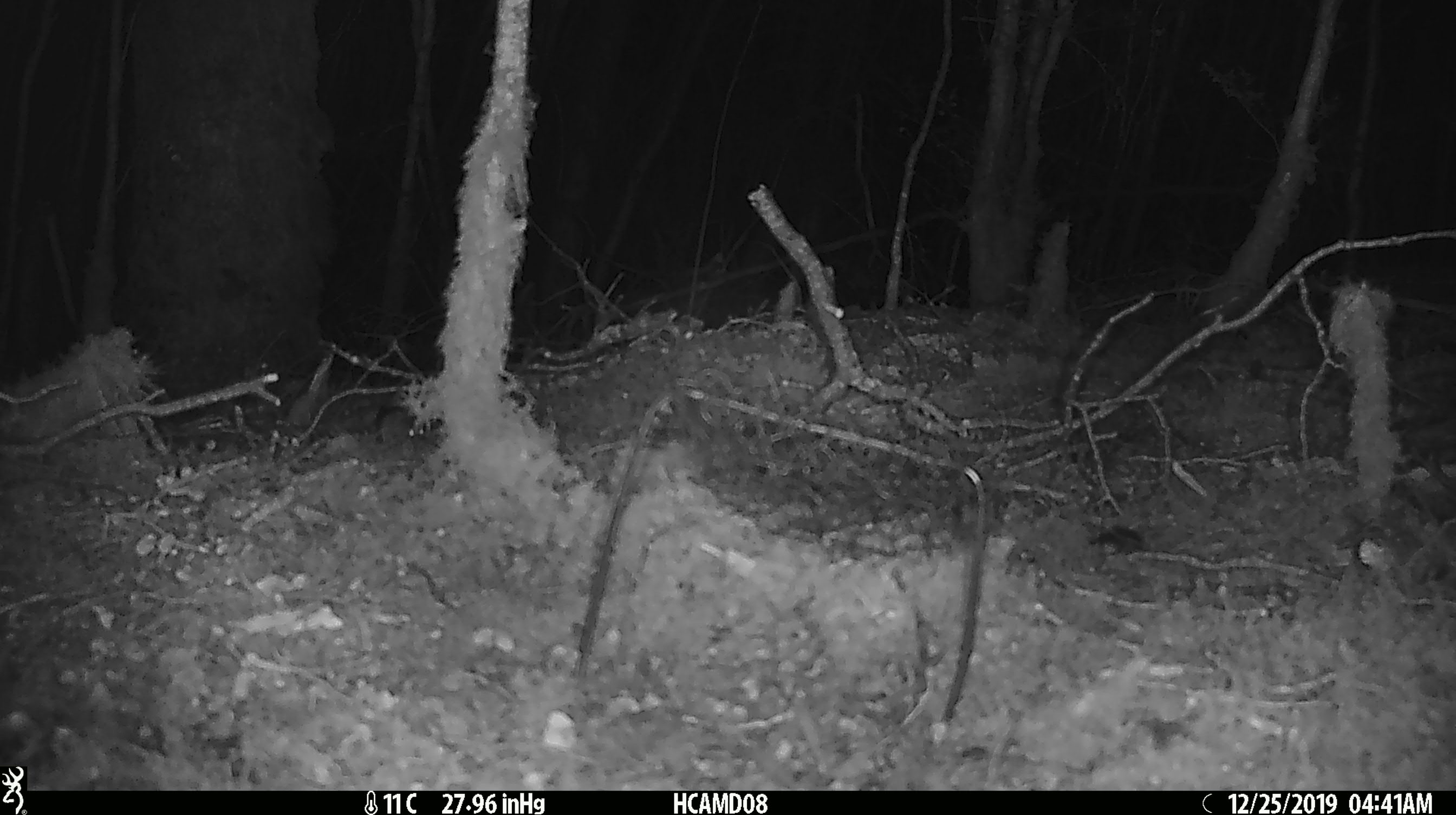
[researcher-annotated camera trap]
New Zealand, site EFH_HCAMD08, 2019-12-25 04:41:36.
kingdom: Animalia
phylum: Chordata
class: Mammalia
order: Rodentia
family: Muridae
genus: Mus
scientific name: Mus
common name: mouse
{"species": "mouse (Mus)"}